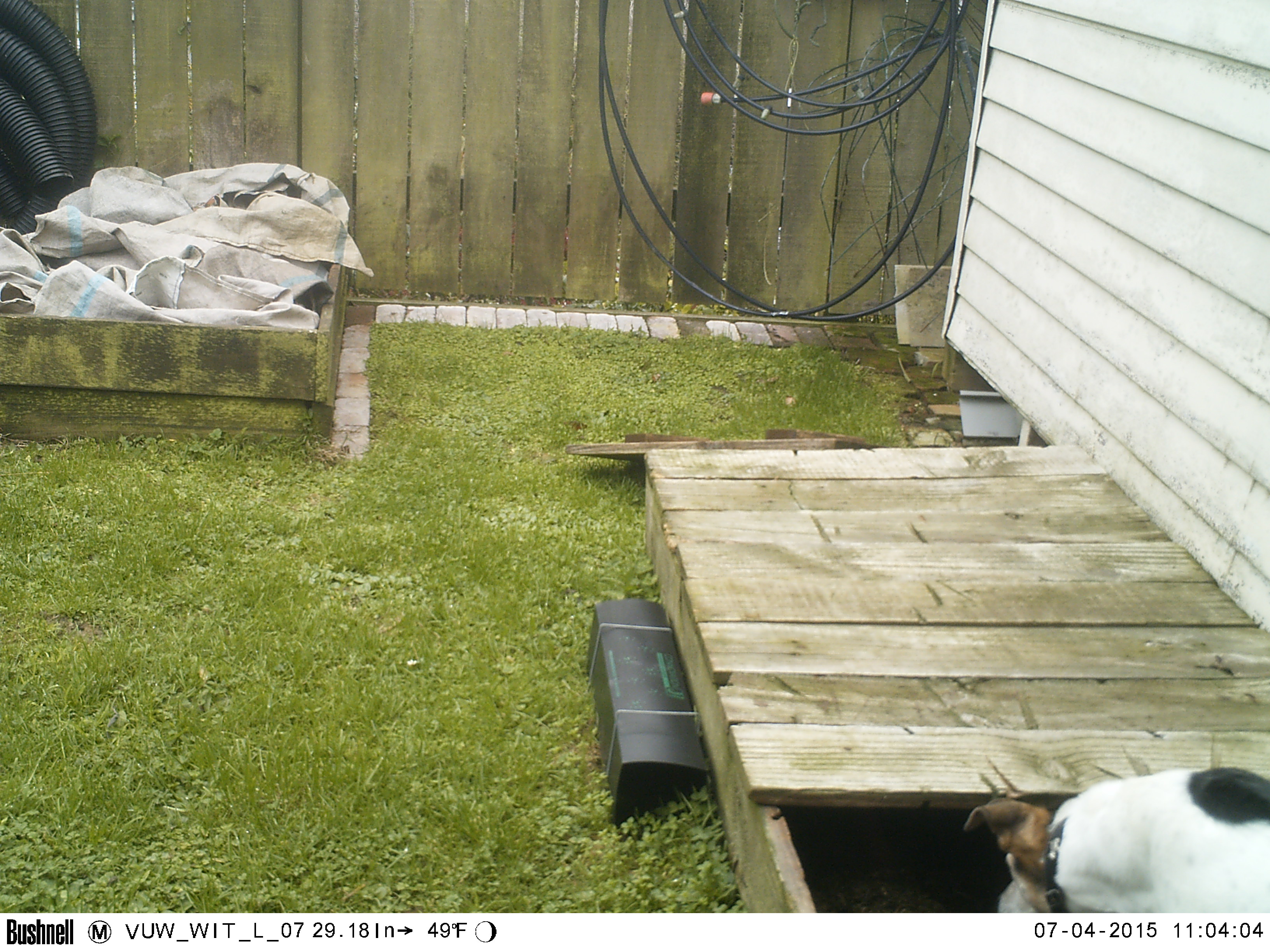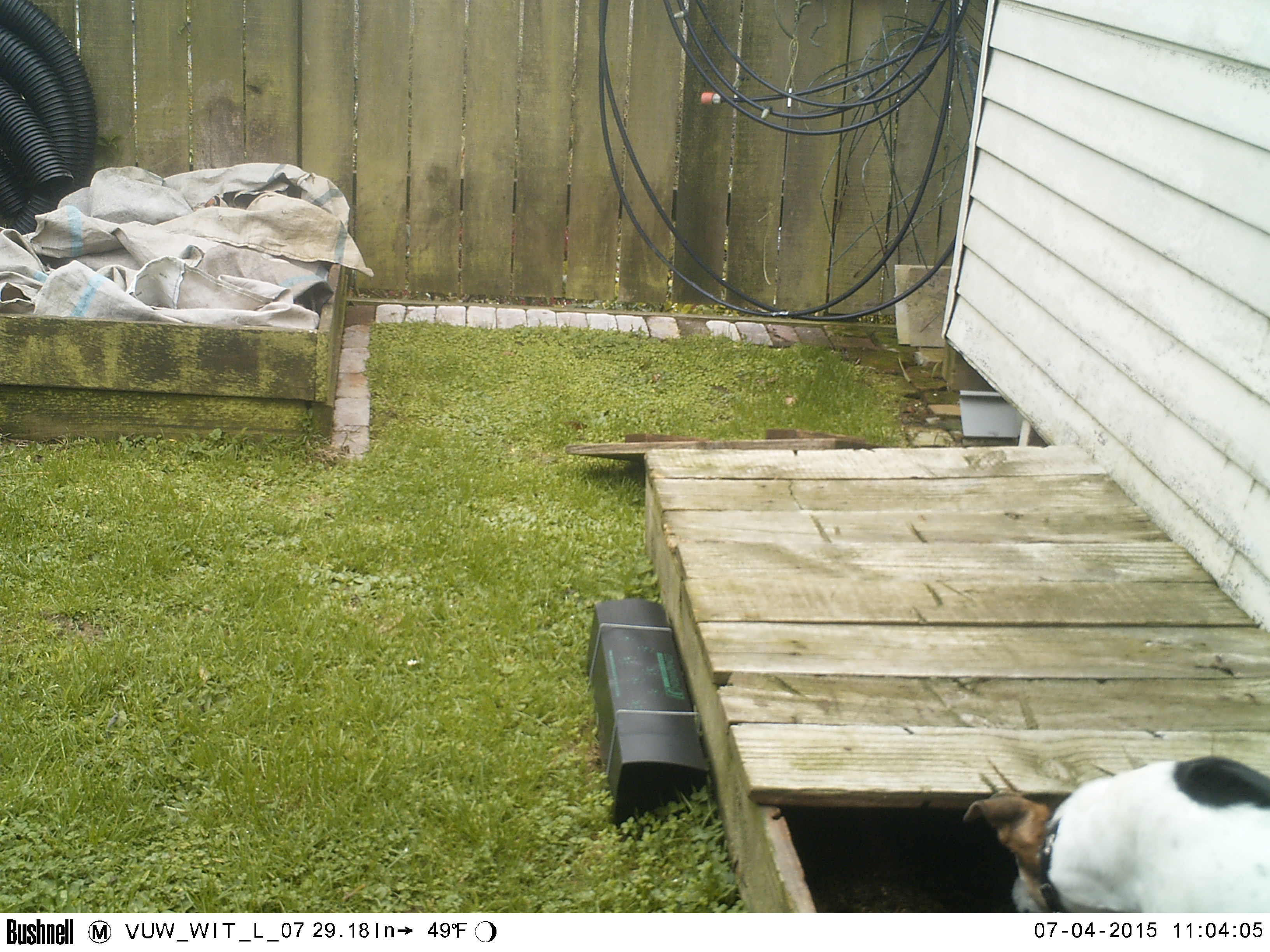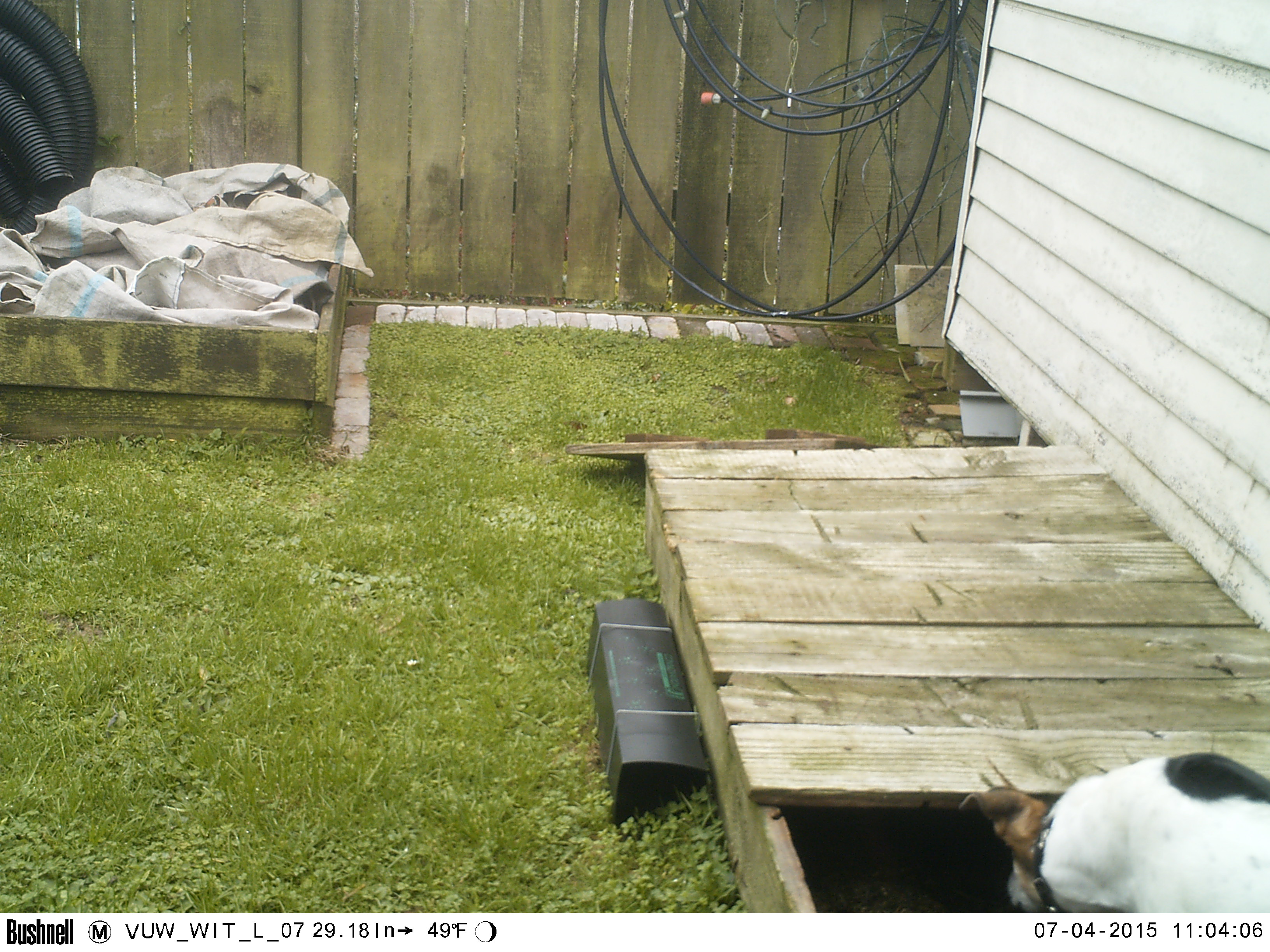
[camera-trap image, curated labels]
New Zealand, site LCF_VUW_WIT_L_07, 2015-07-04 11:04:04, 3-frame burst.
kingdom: Animalia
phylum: Chordata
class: Mammalia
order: Carnivora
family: Canidae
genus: Canis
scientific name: Canis familiaris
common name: domestic dog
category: dog